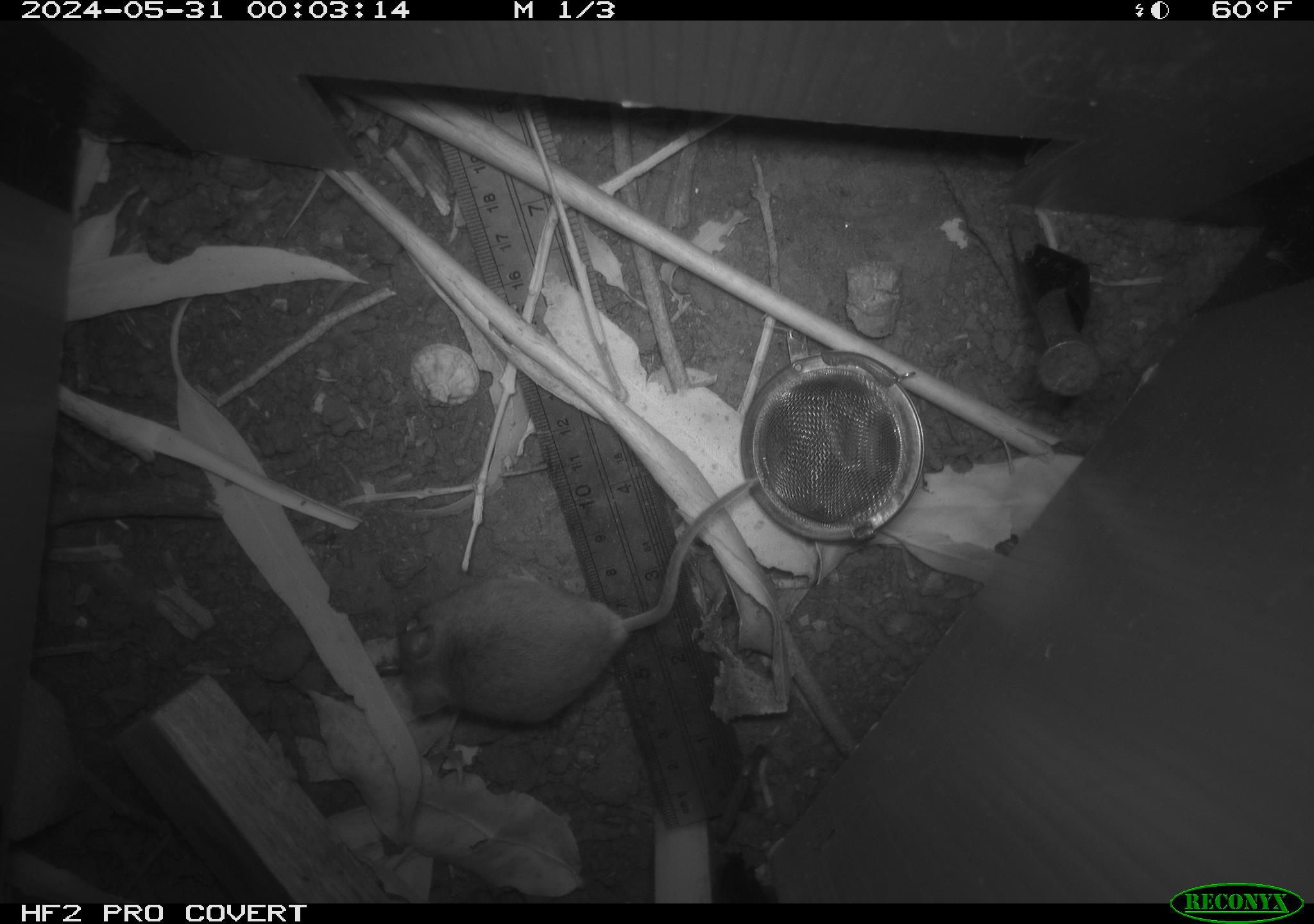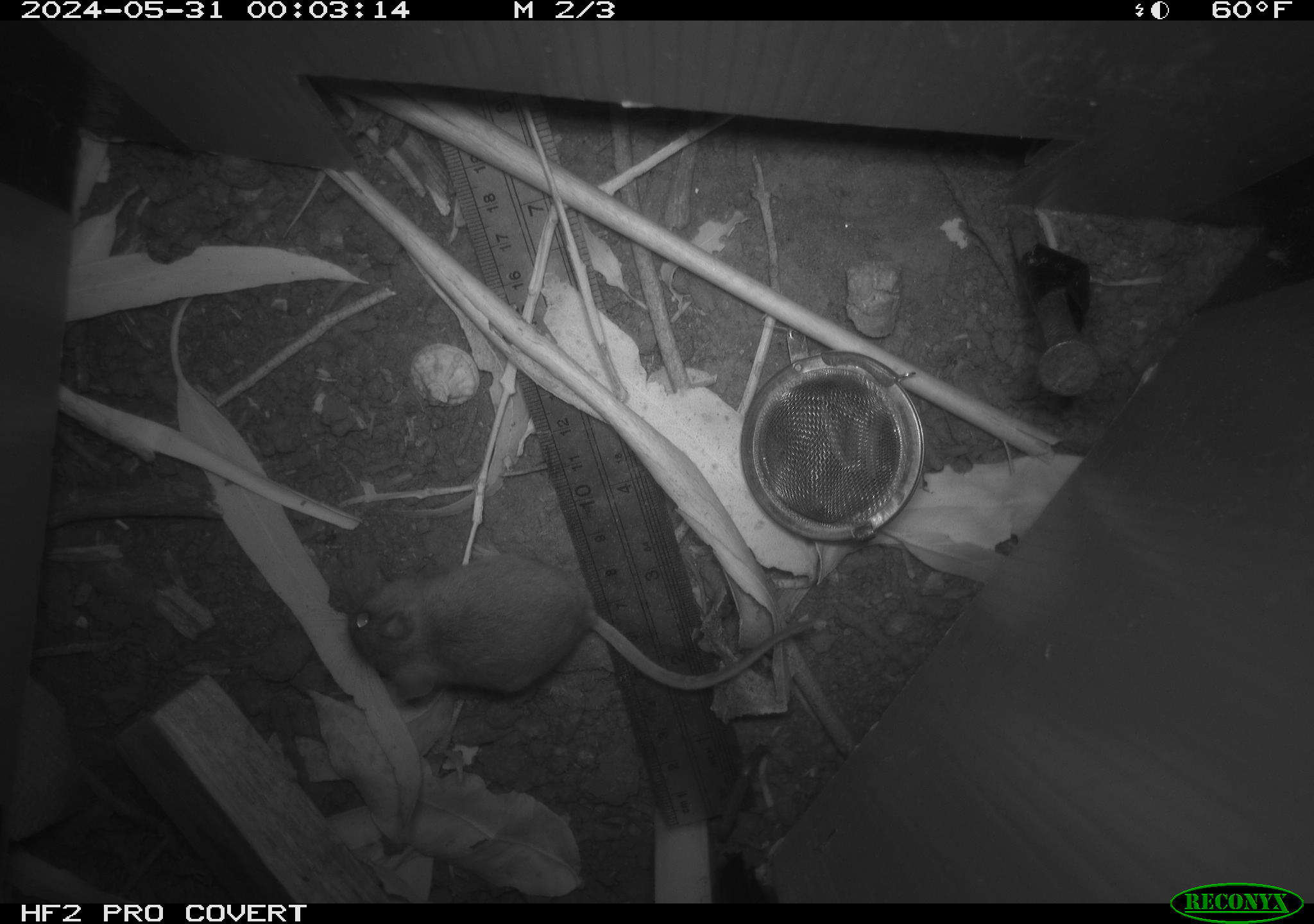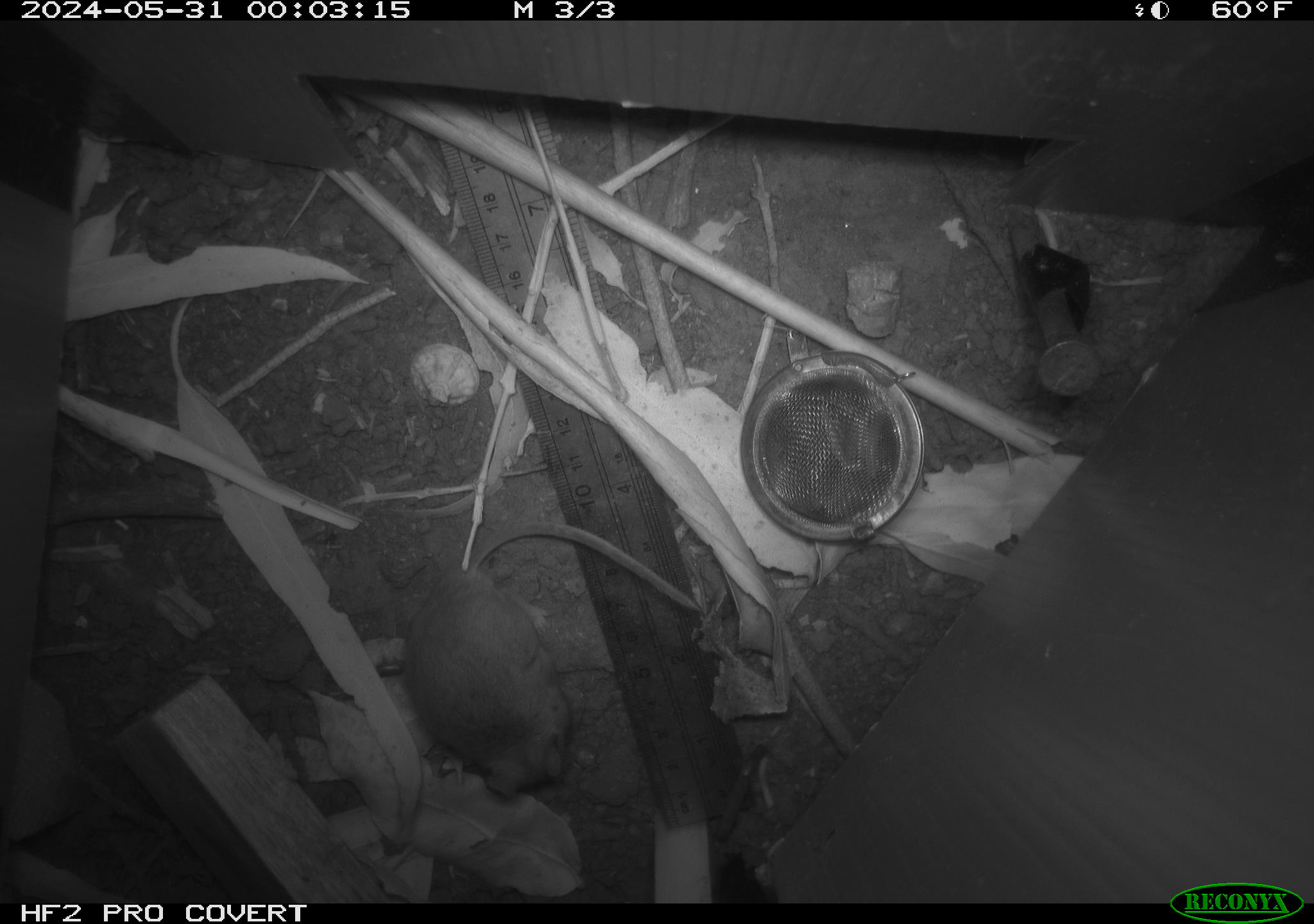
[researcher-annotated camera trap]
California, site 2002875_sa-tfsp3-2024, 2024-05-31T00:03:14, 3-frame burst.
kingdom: Animalia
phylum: Chordata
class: Mammalia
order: Rodentia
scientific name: Rodentia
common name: mouse species